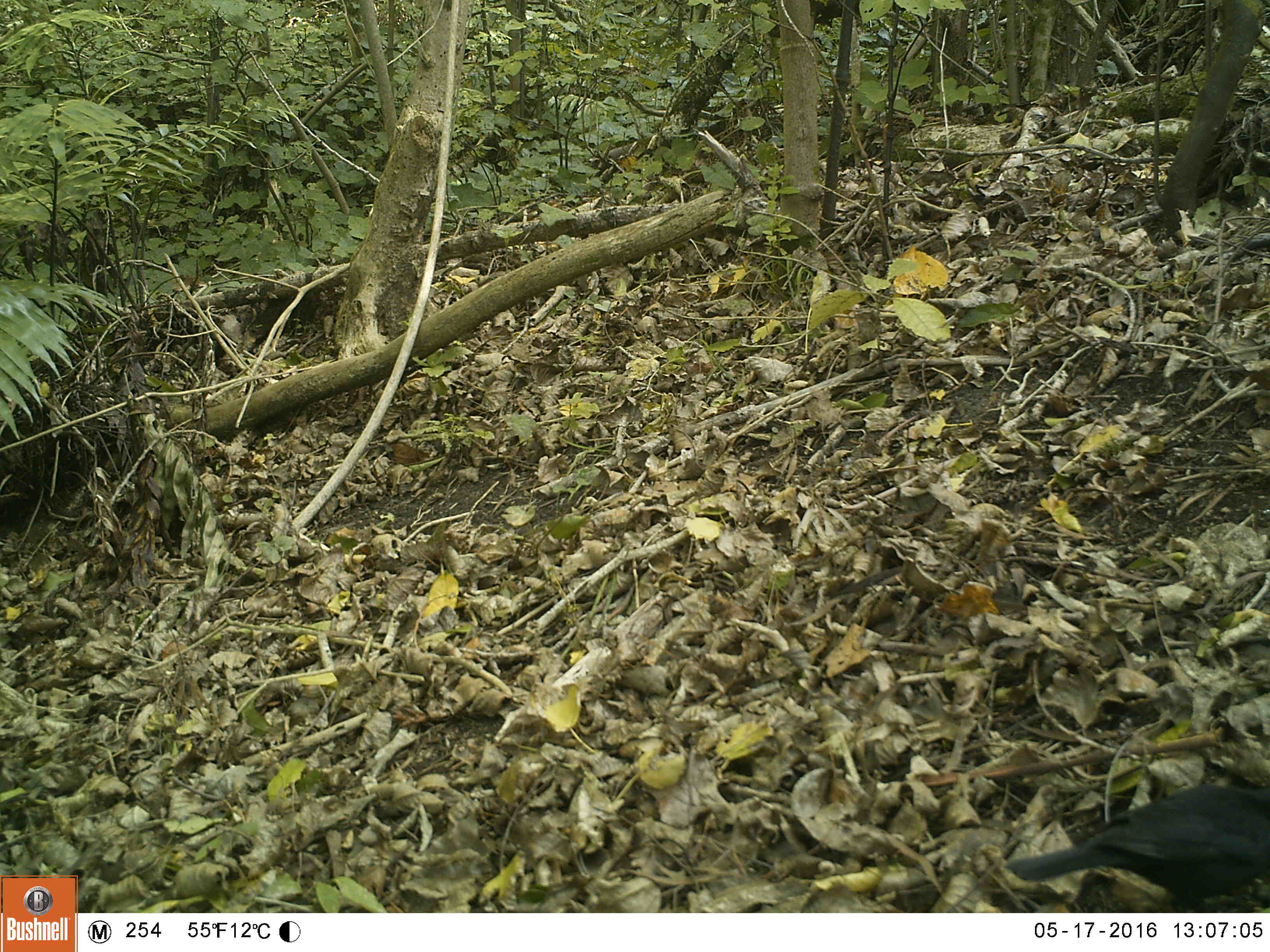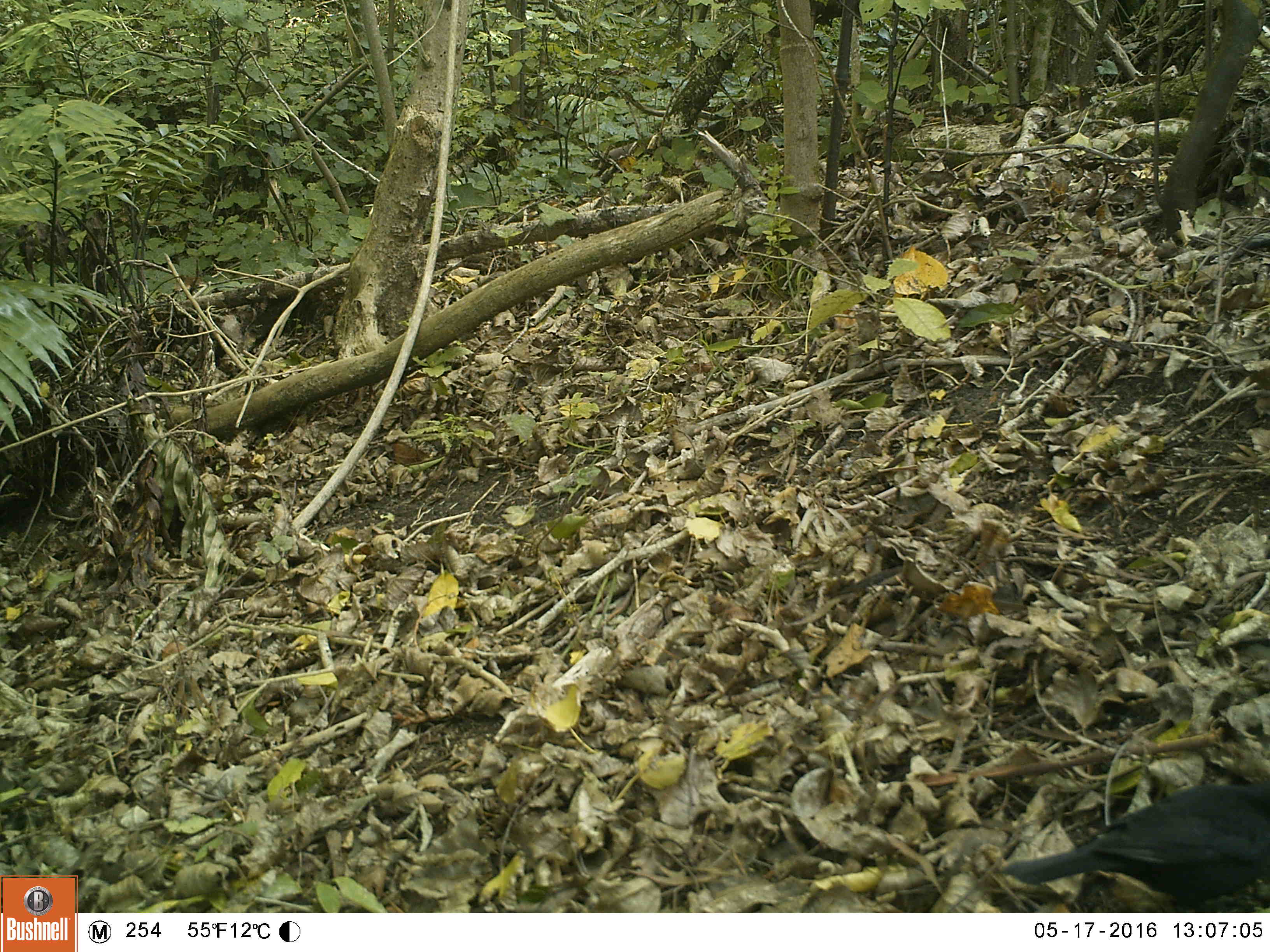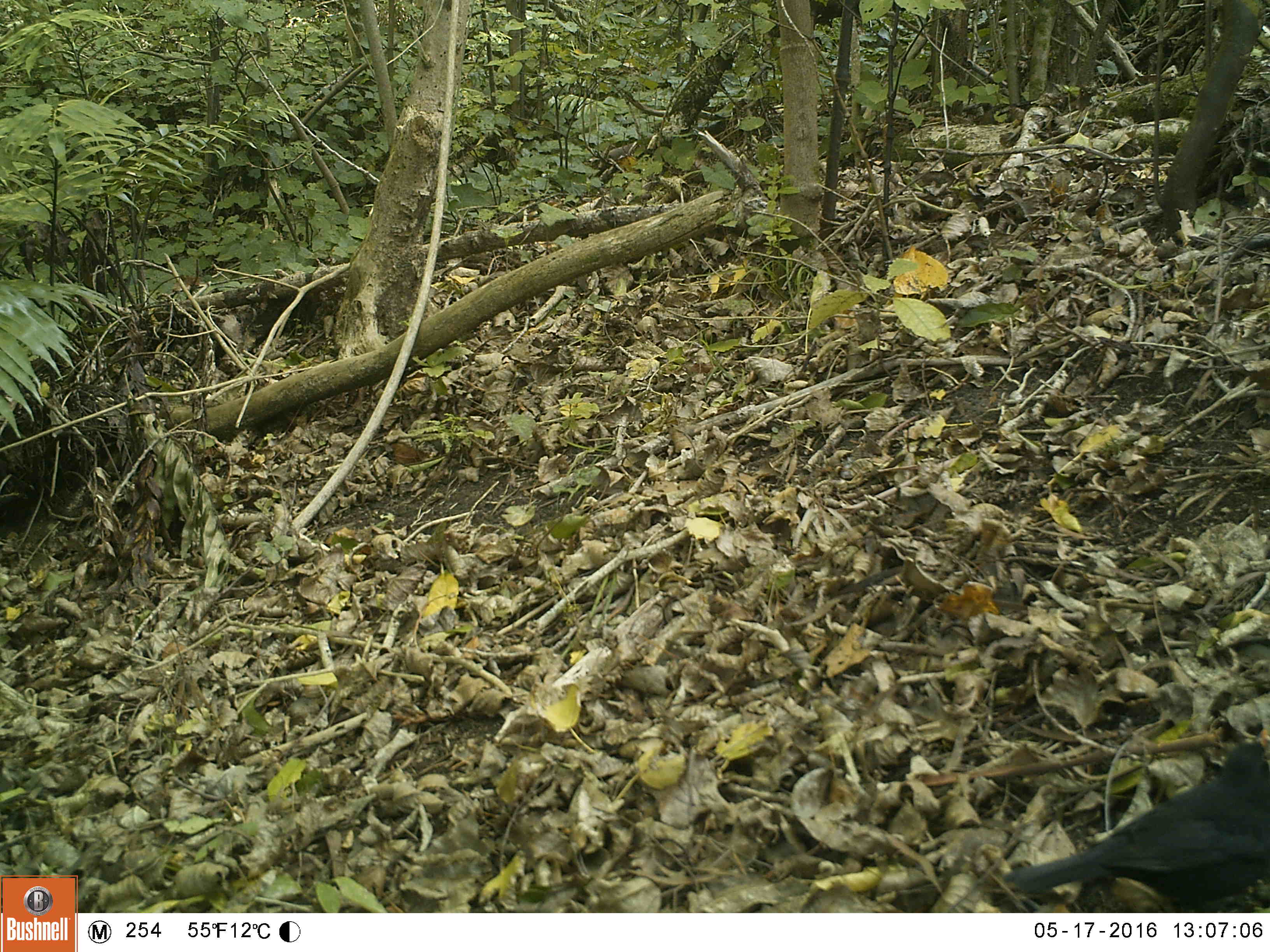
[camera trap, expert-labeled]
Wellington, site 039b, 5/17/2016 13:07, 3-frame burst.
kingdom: Animalia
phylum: Chordata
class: Aves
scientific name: Aves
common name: bird